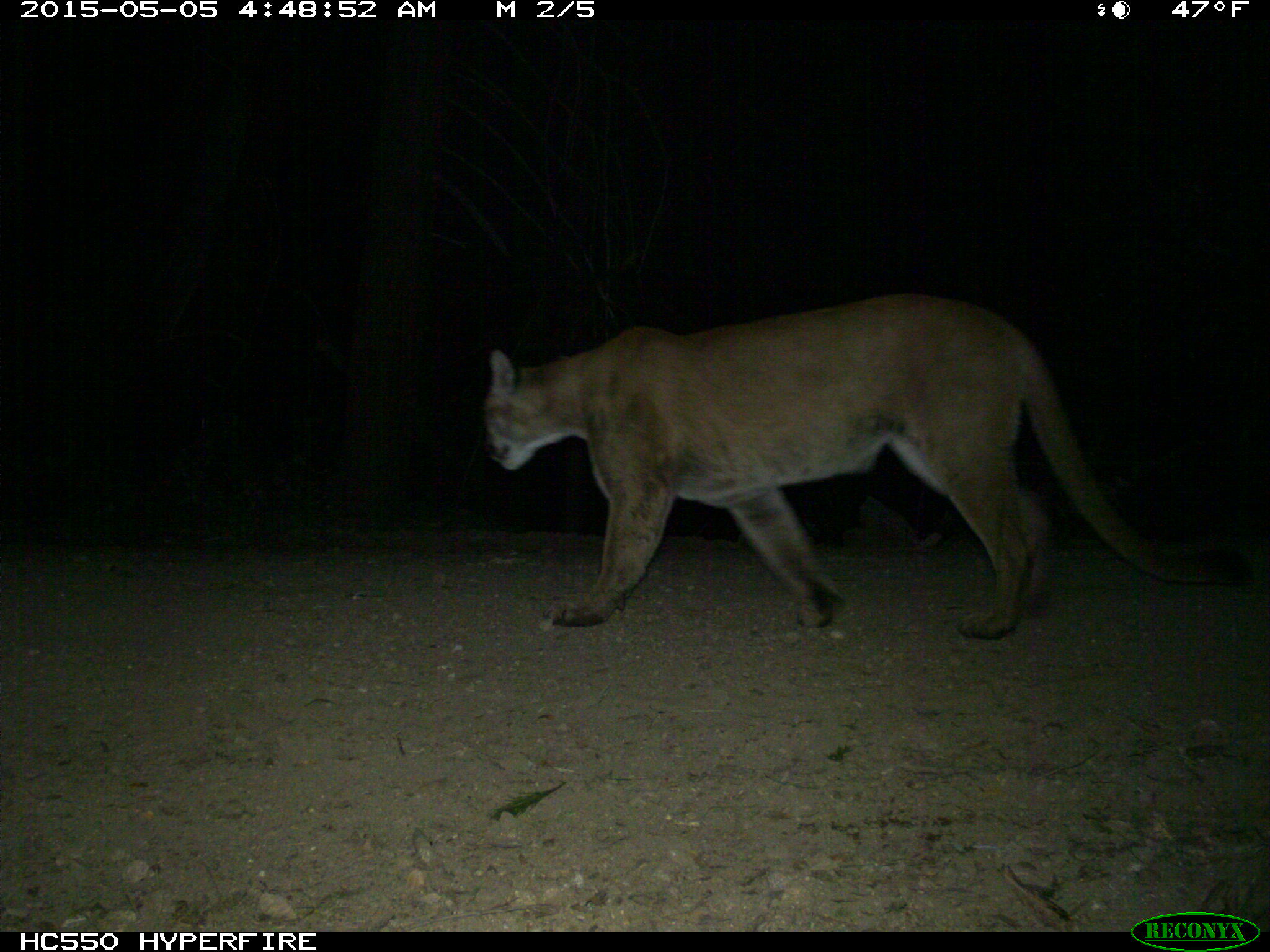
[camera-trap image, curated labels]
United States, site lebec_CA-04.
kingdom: Animalia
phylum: Chordata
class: Mammalia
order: Carnivora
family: Felidae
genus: Puma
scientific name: Puma concolor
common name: mountain lion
Puma concolor (mountain lion).